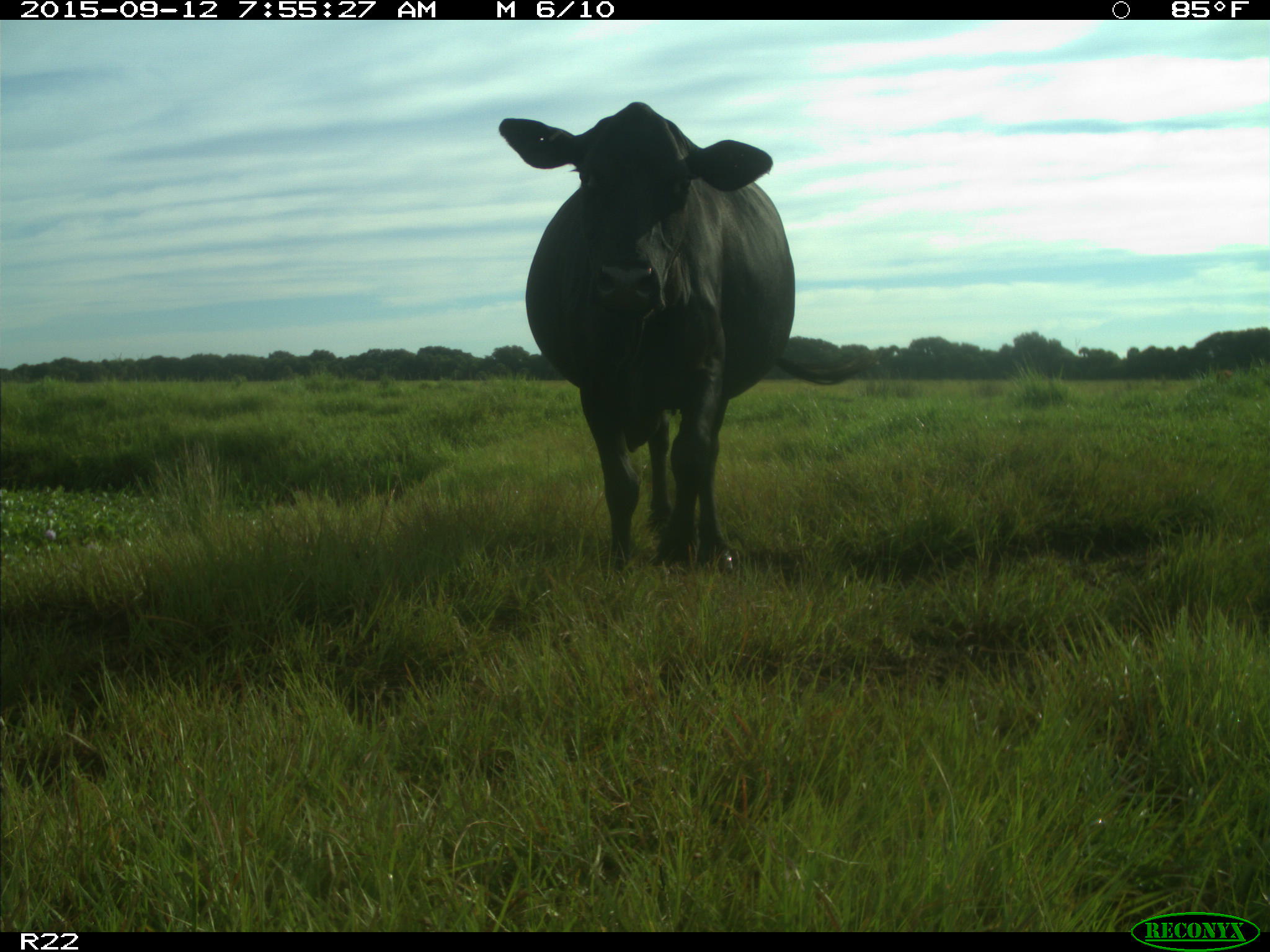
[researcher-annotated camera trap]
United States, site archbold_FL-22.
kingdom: Animalia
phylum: Chordata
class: Mammalia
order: Artiodactyla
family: Bovidae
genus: Bos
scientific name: Bos taurus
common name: domestic cow